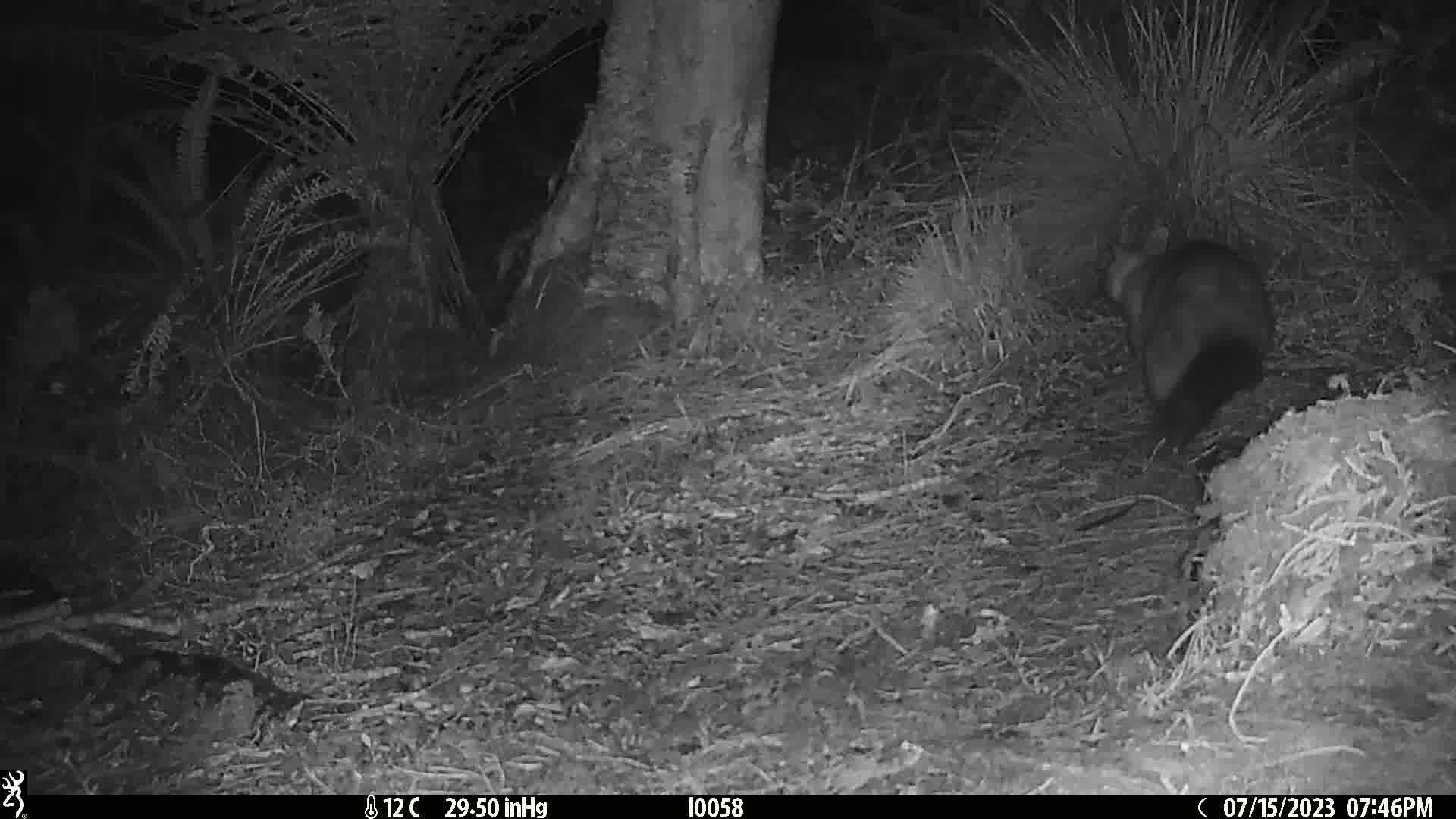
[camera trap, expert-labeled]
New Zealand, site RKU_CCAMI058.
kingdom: Animalia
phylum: Chordata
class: Mammalia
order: Diprotodontia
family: Phalangeridae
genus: Trichosurus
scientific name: Trichosurus vulpecula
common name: common brushtail possum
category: possum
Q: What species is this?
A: Possum (common brushtail possum) (Trichosurus vulpecula).